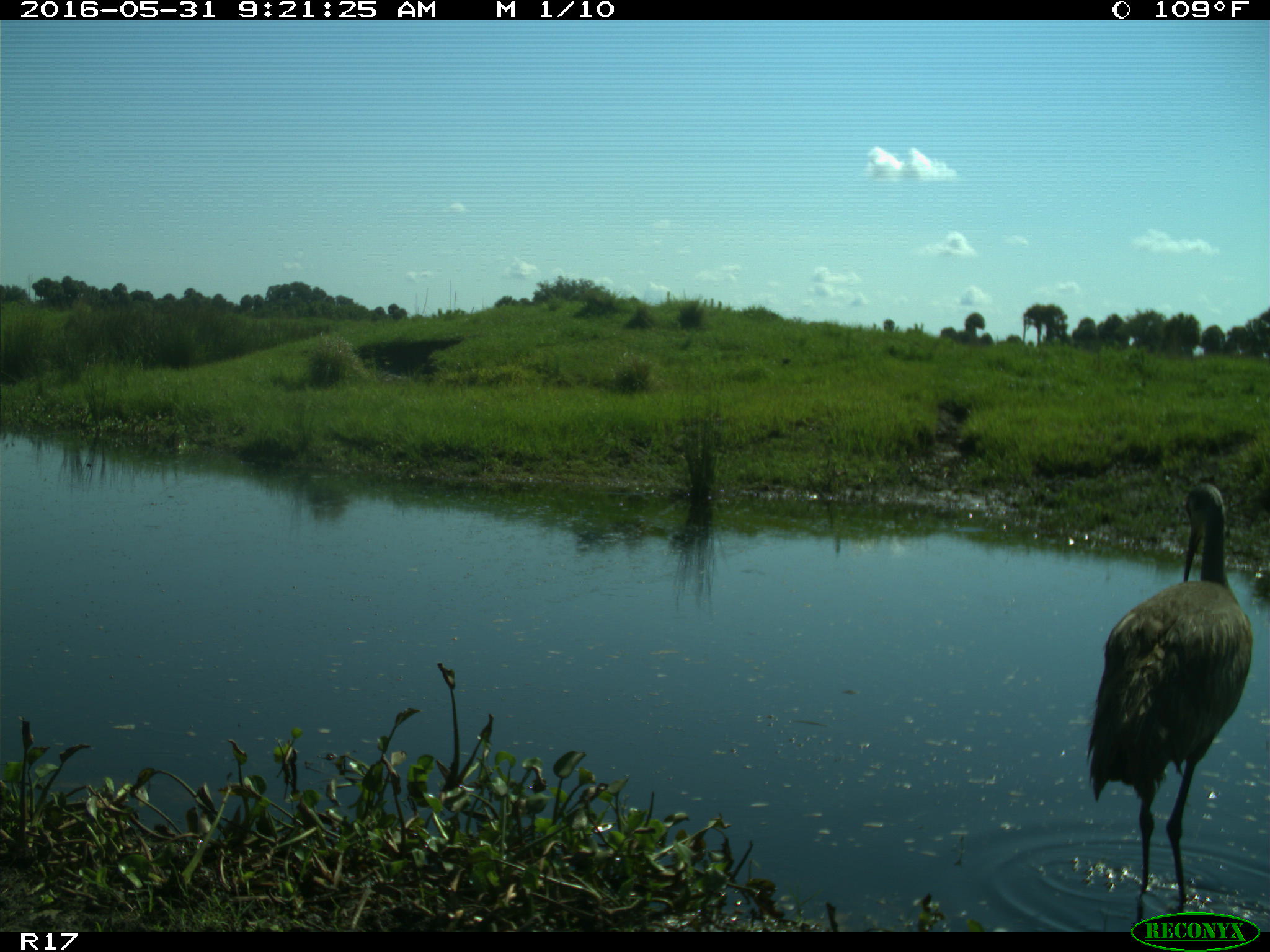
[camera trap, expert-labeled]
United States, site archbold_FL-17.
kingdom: Animalia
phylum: Chordata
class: Aves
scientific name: Aves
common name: birds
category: unidentified bird